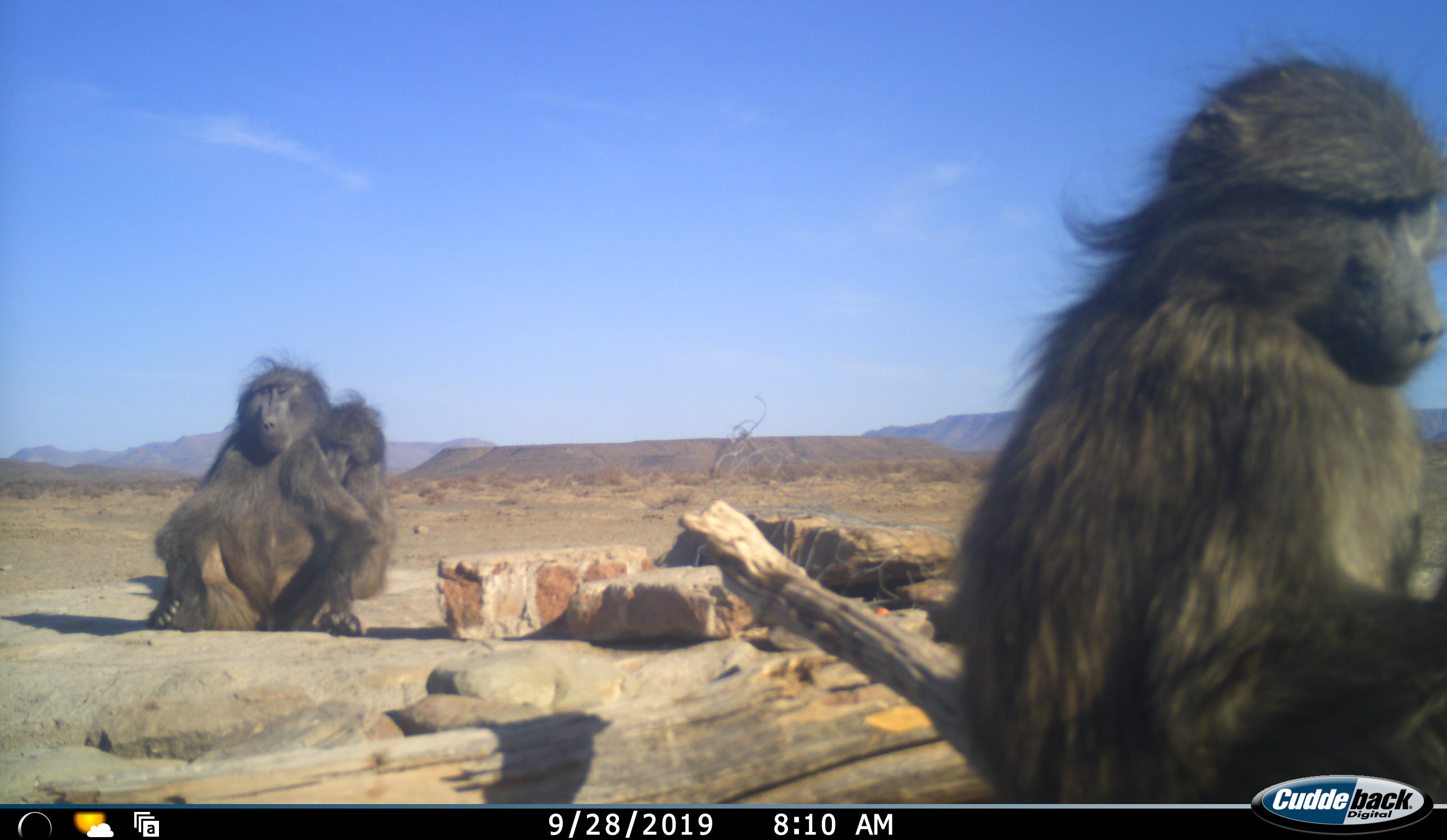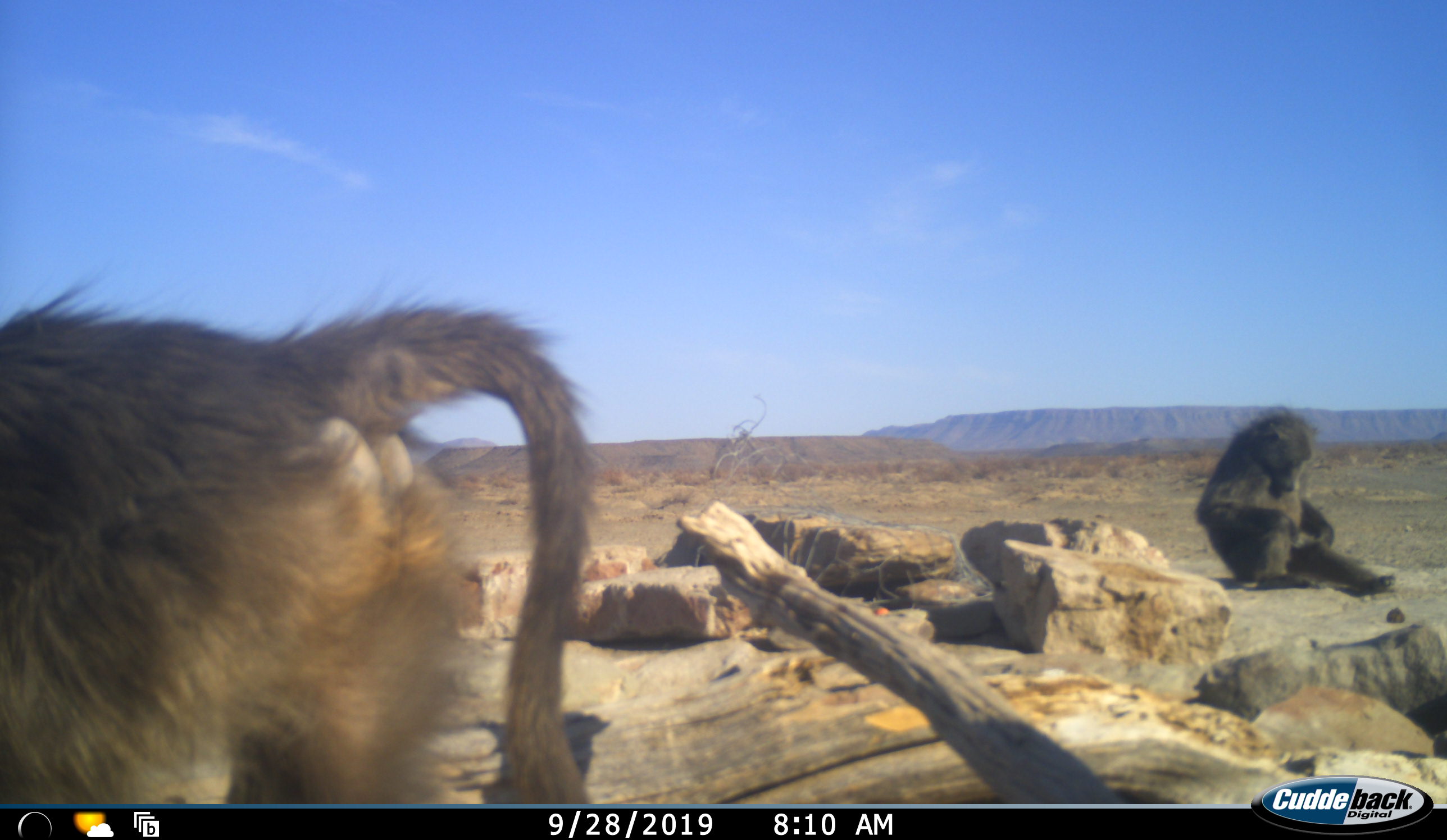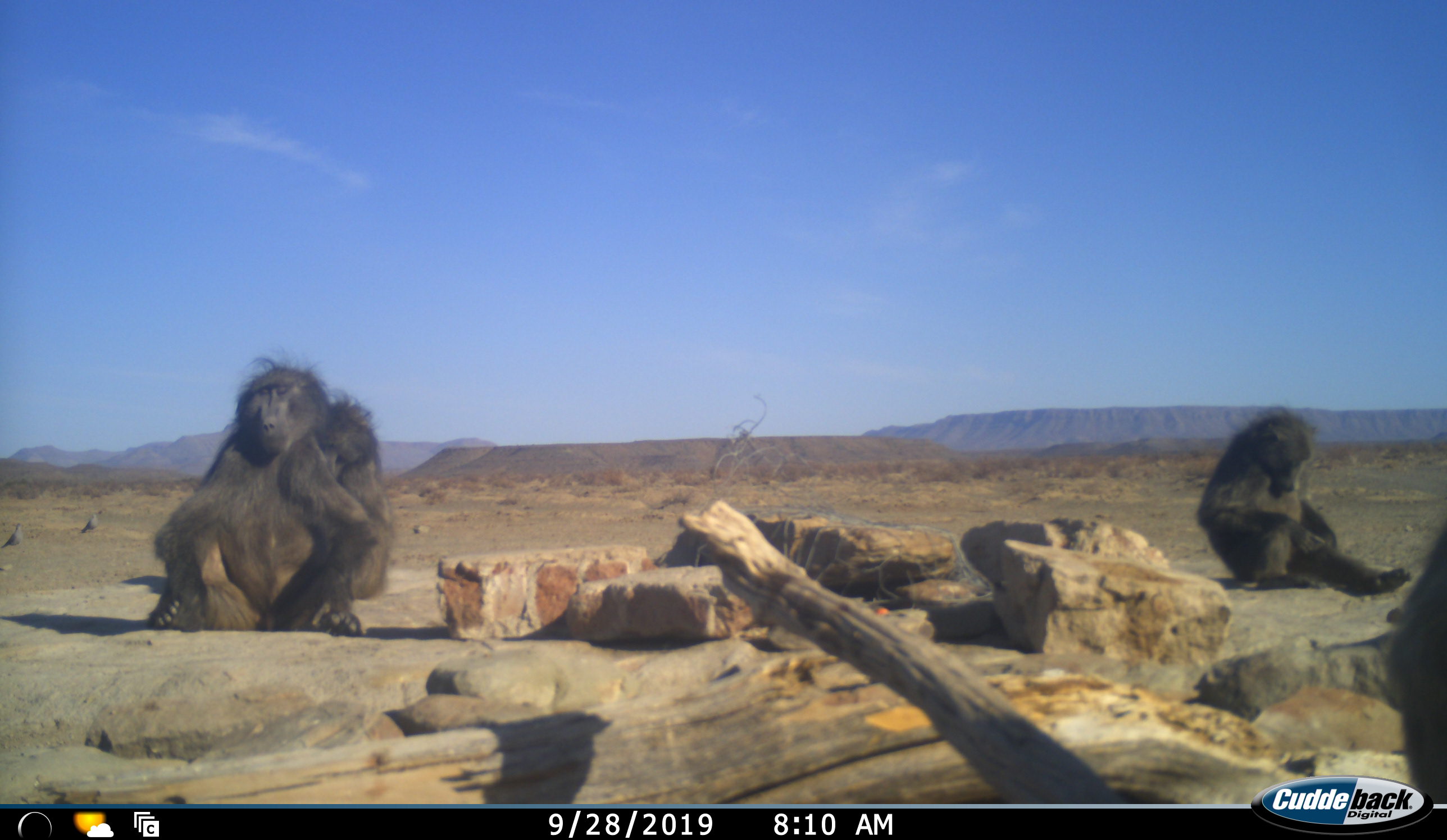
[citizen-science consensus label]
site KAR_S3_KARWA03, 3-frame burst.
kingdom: Animalia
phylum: Chordata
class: Mammalia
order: Primates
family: Cercopithecidae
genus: Papio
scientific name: Papio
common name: baboon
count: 4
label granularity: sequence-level